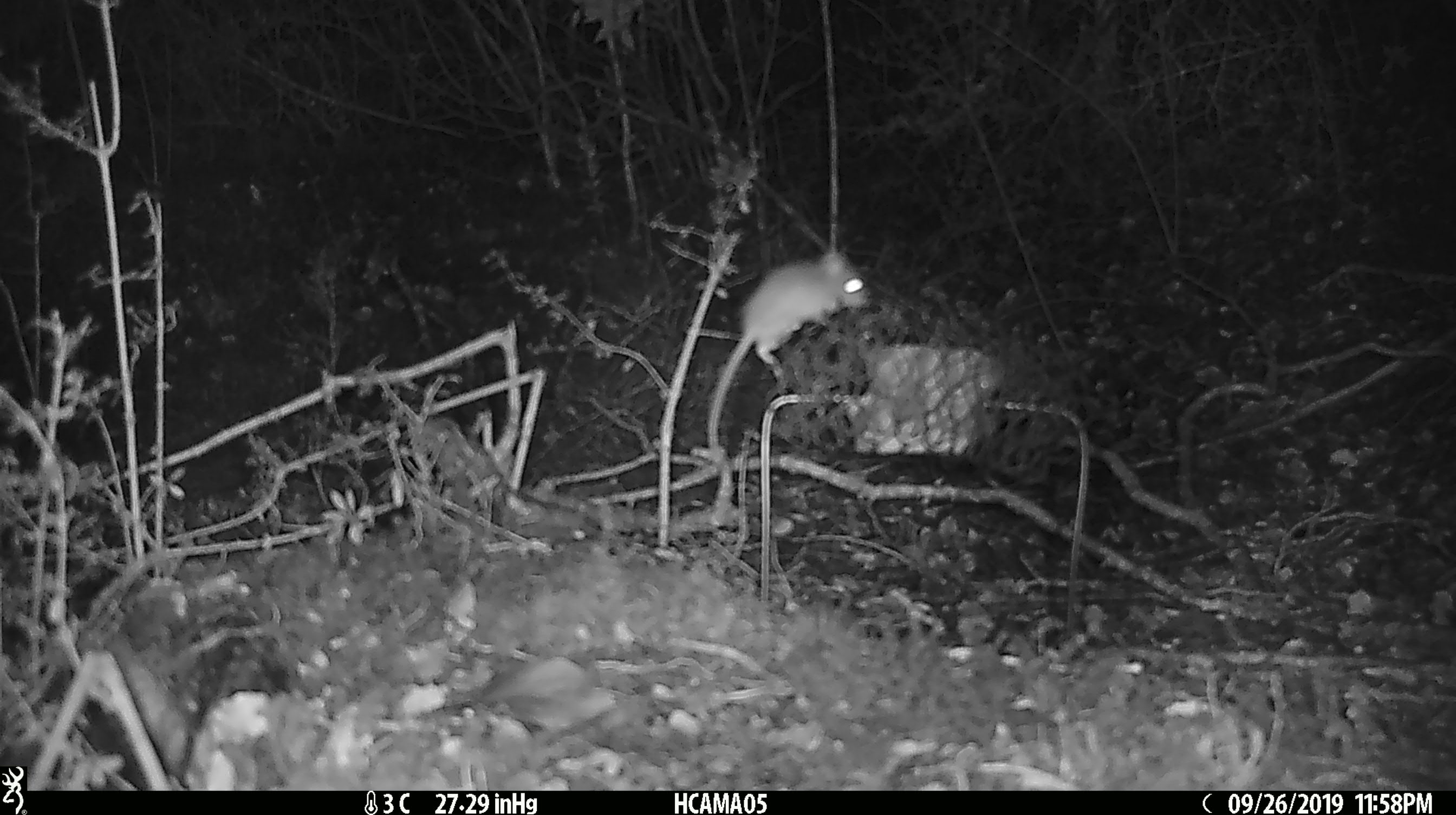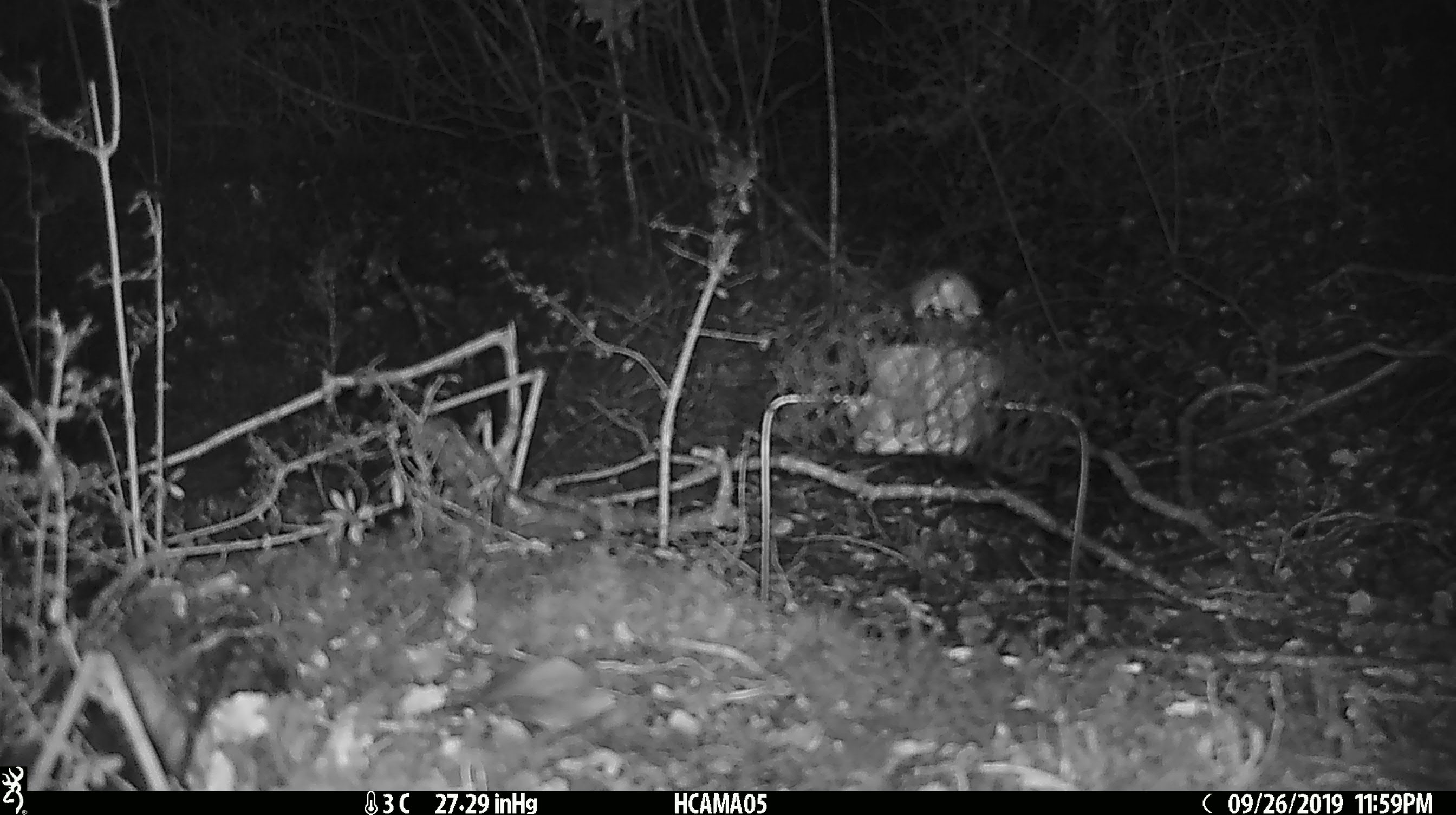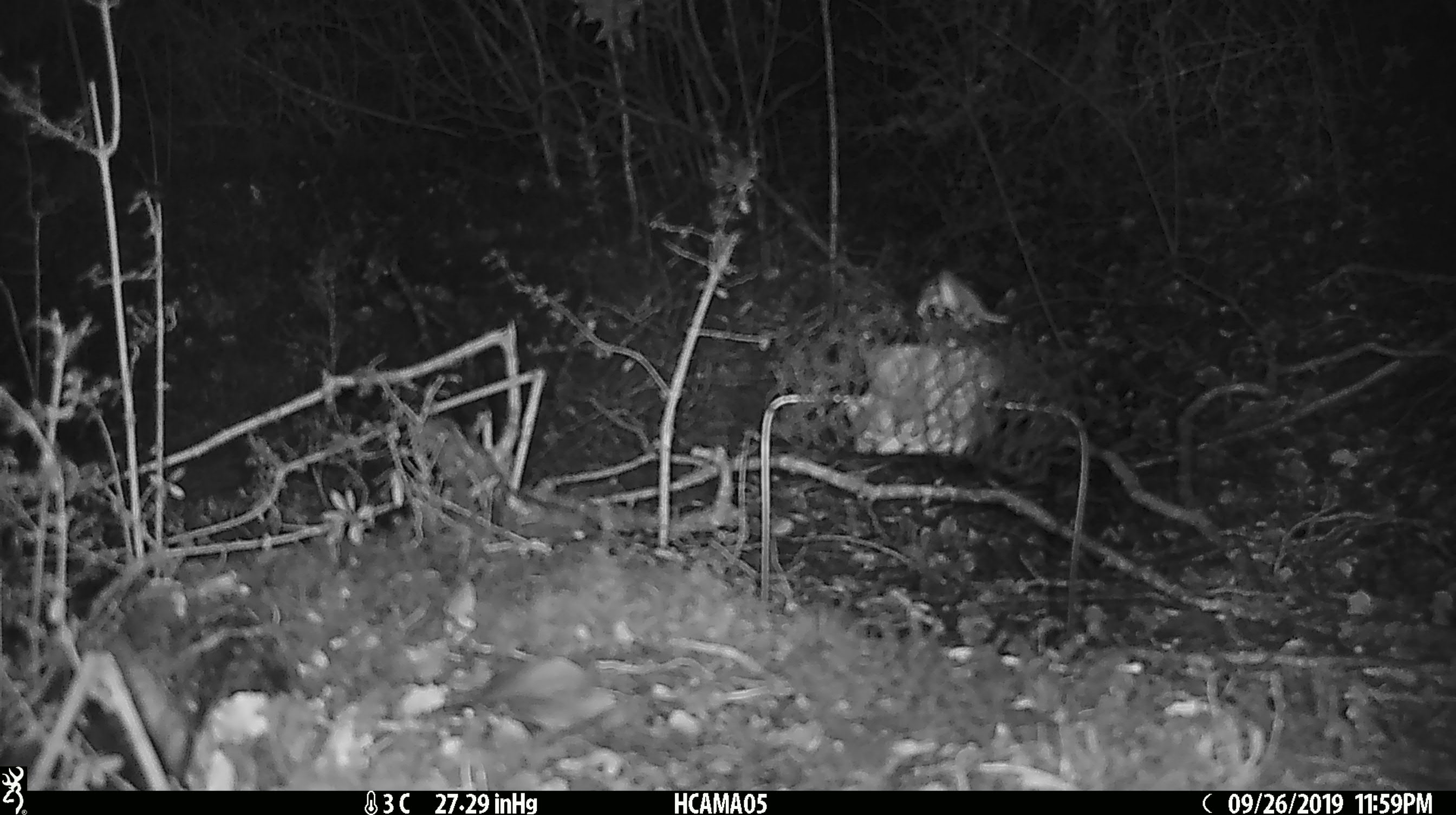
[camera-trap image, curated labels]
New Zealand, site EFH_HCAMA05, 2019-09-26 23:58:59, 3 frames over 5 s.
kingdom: Animalia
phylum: Chordata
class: Mammalia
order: Rodentia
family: Muridae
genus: Mus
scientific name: Mus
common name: mouse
Mouse (Mus).